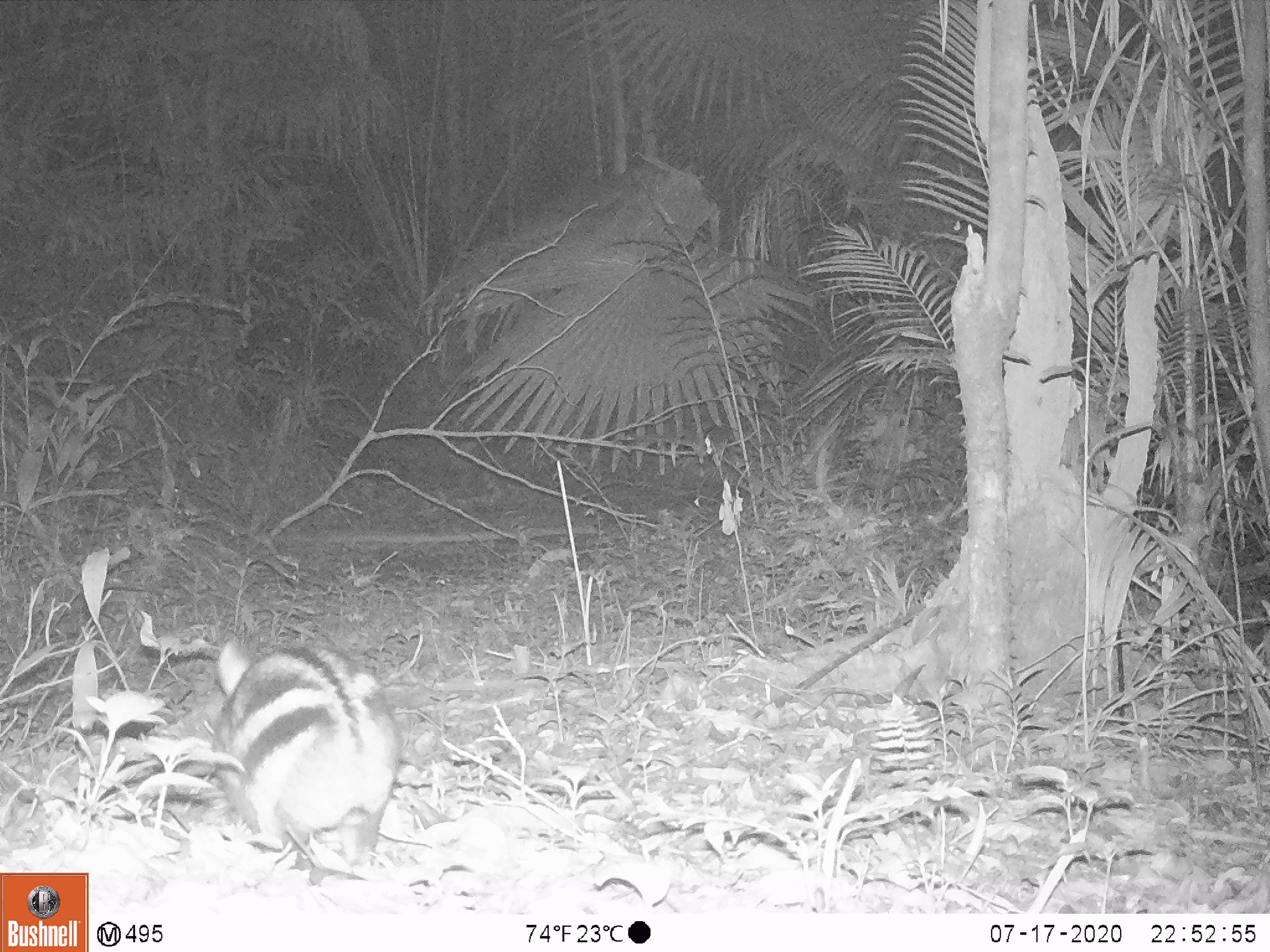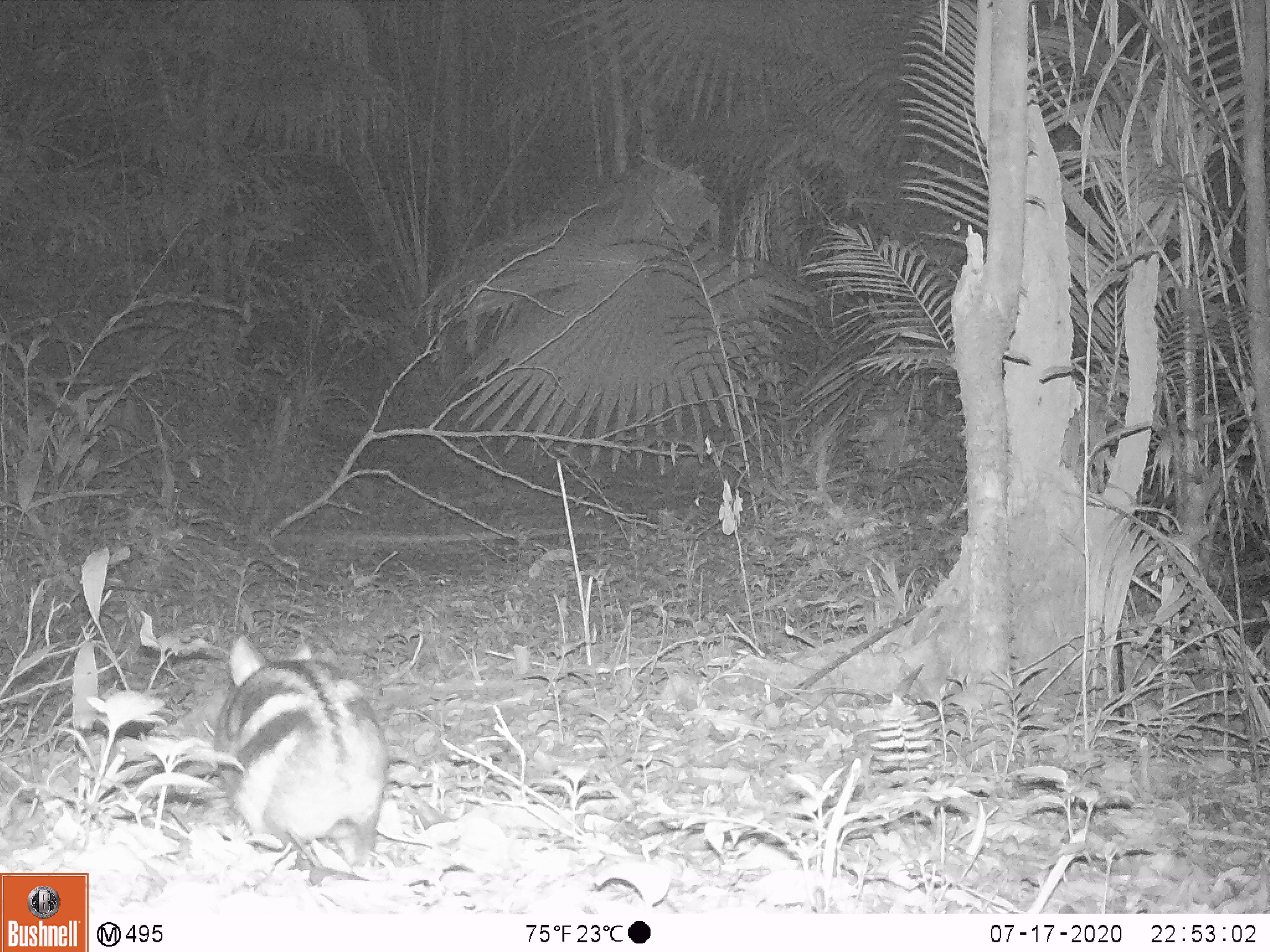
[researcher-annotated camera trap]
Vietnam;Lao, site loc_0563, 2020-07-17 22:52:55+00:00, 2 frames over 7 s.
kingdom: Animalia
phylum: Chordata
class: Mammalia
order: Lagomorpha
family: Leporidae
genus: Nesolagus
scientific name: Nesolagus timminsi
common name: annamite striped rabbit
Annamite striped rabbit (Nesolagus timminsi). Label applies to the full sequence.